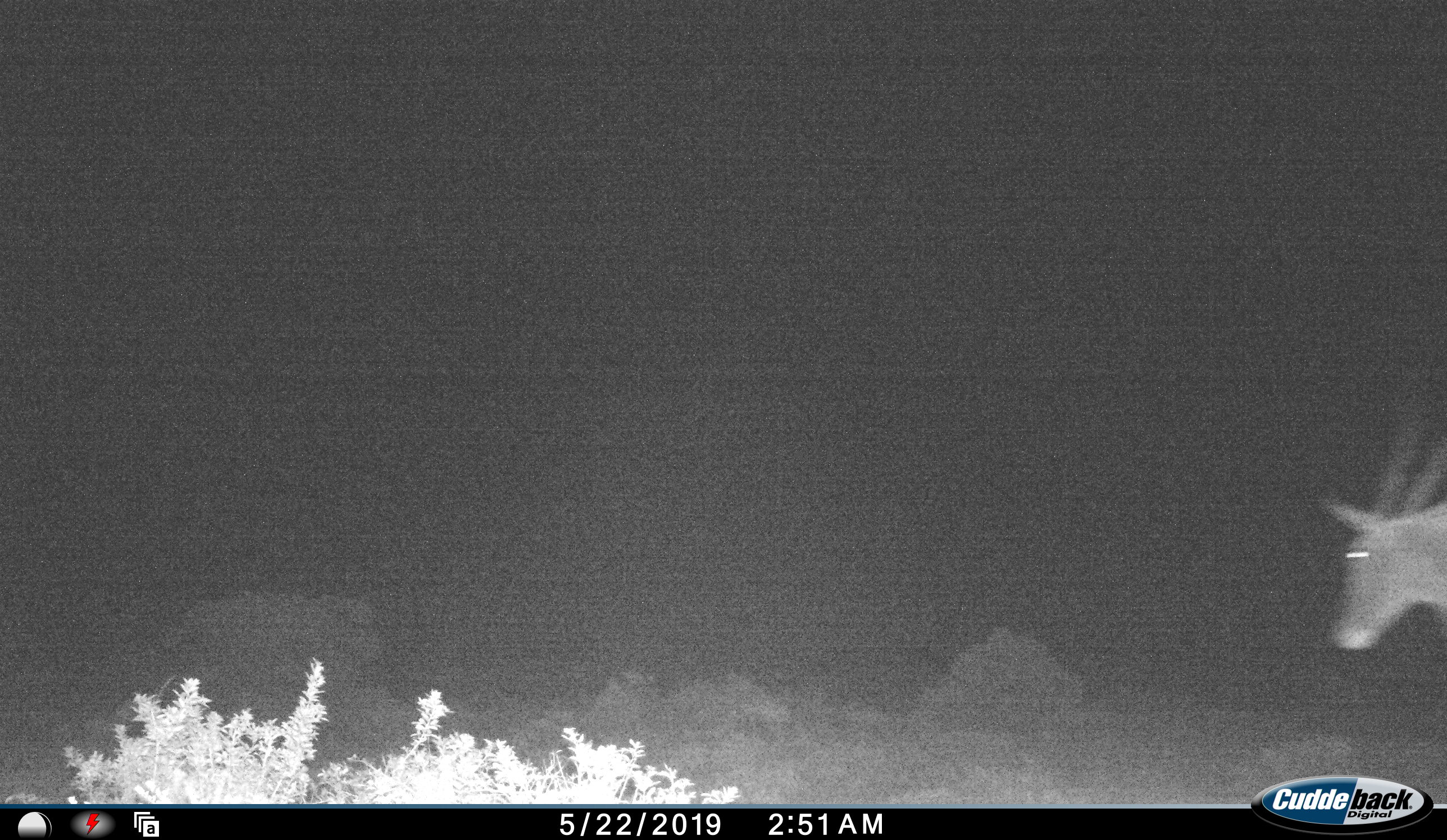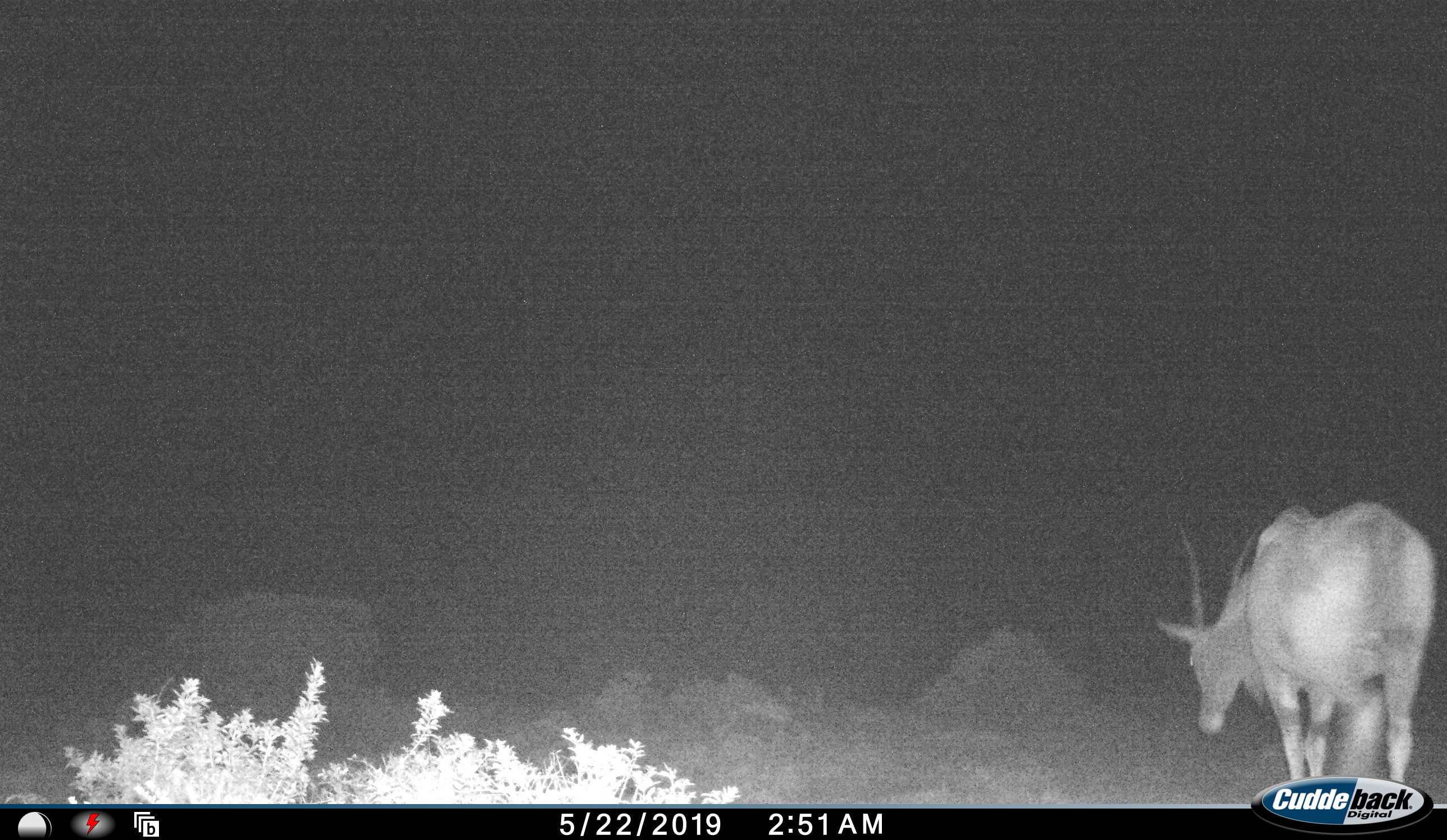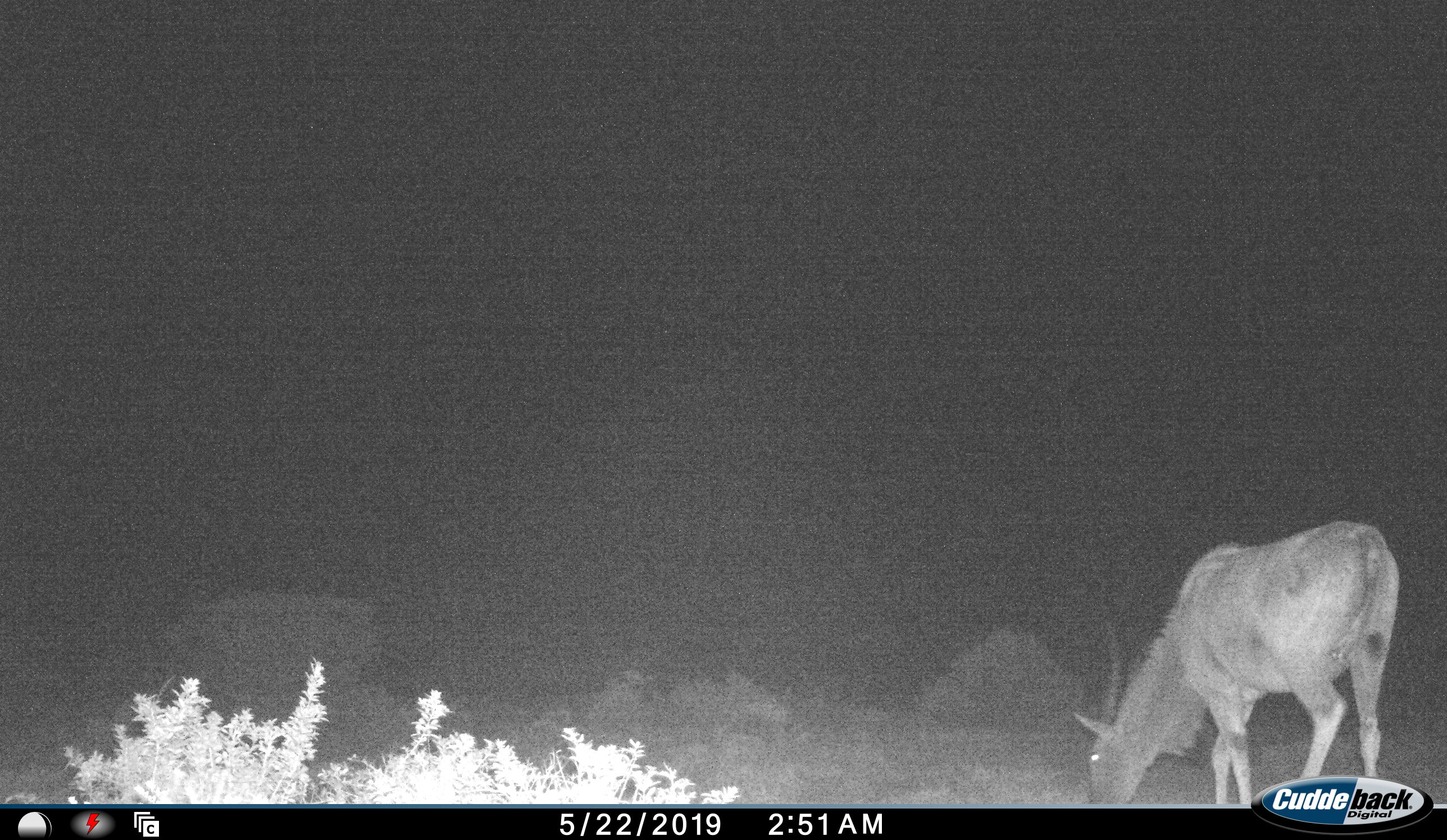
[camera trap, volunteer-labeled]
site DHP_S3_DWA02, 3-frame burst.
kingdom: Animalia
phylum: Chordata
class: Mammalia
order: Artiodactyla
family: Bovidae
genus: Tragelaphus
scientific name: Tragelaphus oryx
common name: eland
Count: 1.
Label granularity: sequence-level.